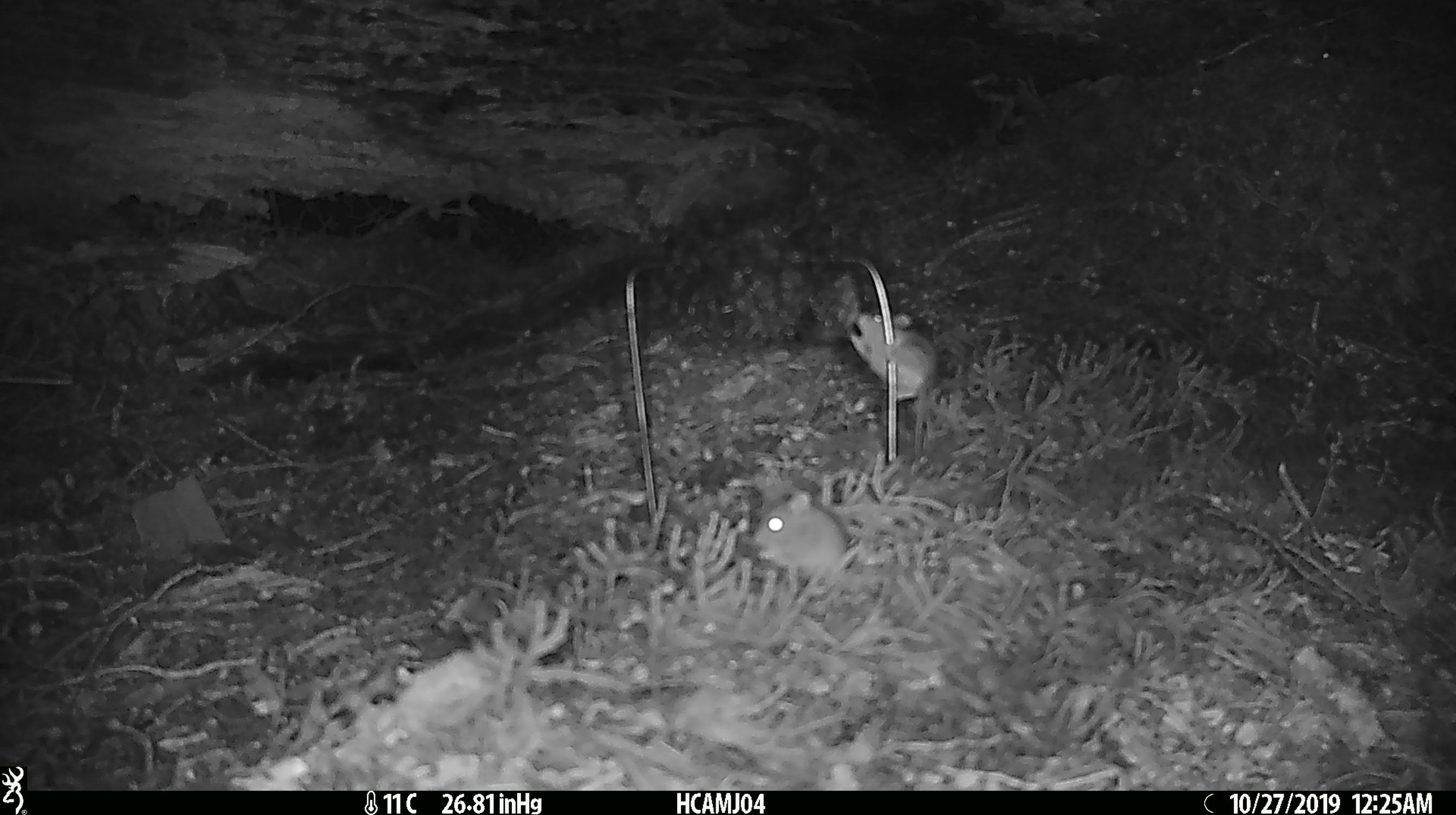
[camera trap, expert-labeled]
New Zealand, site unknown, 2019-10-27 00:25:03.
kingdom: Animalia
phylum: Chordata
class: Mammalia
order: Rodentia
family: Muridae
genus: Mus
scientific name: Mus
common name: mouse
Mouse (Mus).